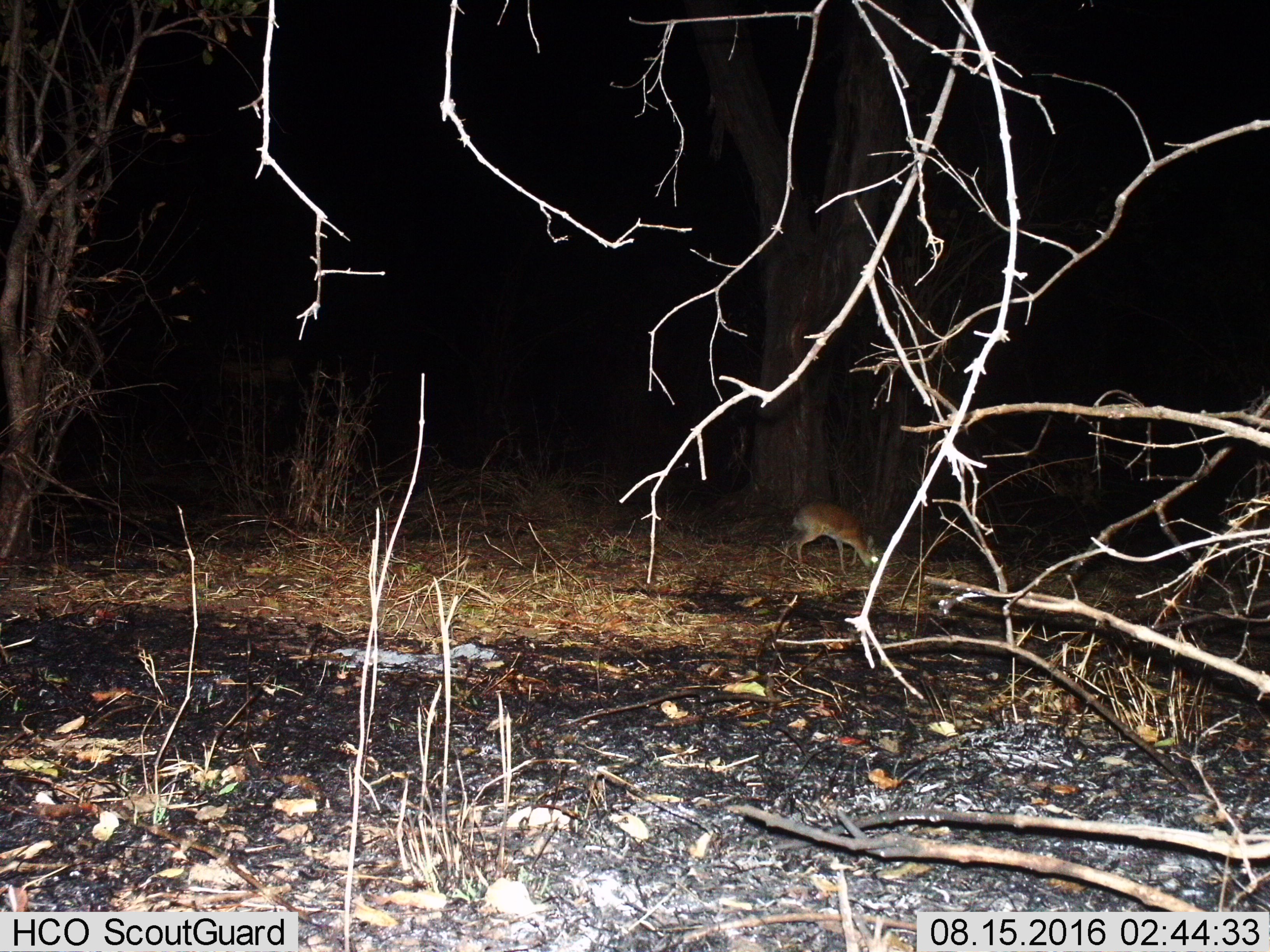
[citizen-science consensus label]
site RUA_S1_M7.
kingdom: Animalia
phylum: Chordata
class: Mammalia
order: Artiodactyla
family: Bovidae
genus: Madoqua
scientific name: Madoqua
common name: dik-dik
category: dikdik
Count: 1.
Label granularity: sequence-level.